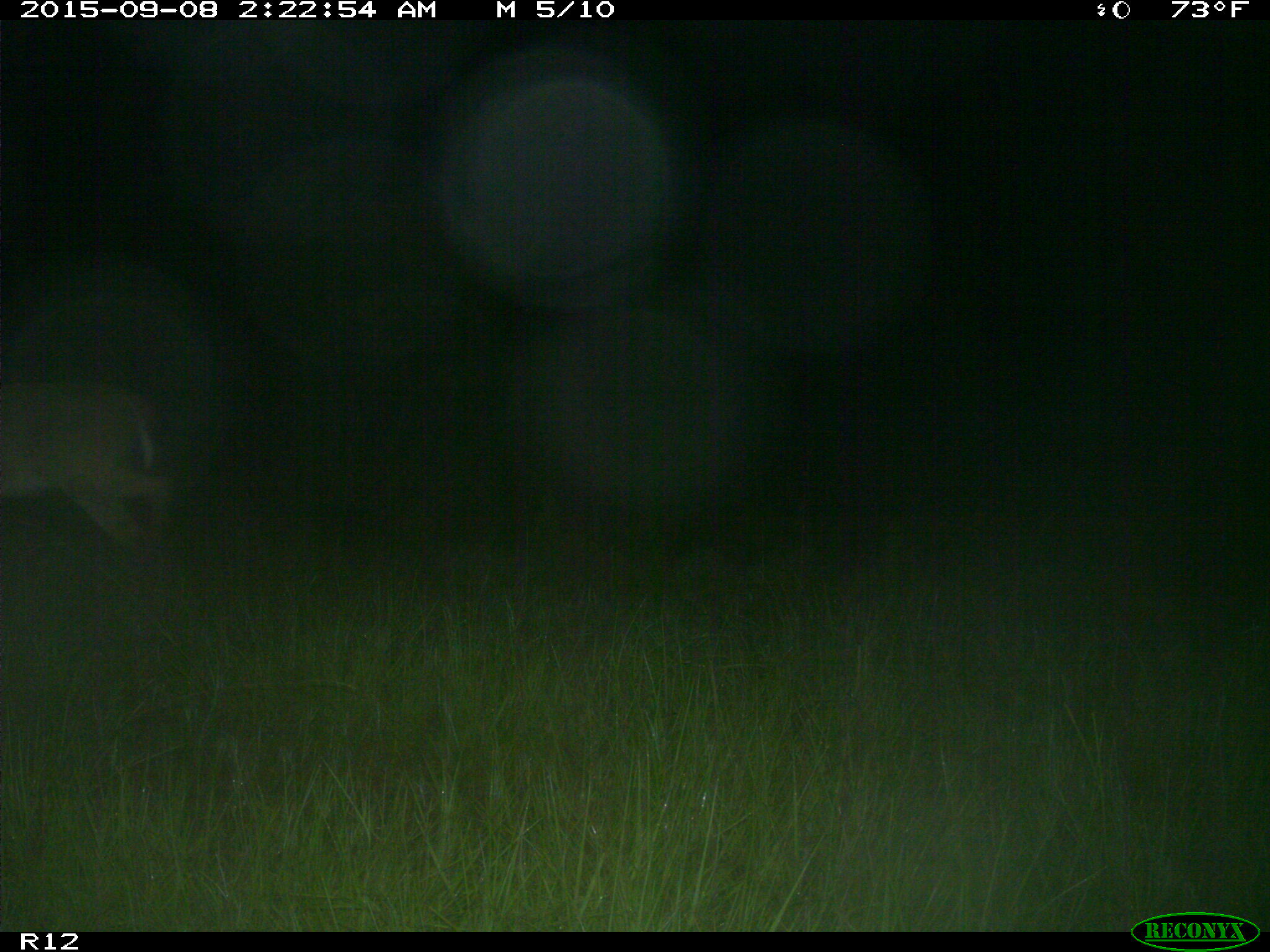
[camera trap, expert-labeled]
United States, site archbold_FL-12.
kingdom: Animalia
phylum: Chordata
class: Mammalia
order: Artiodactyla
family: Cervidae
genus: Odocoileus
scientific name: Odocoileus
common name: deer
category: unidentified deer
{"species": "unidentified deer (deer) (Odocoileus)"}